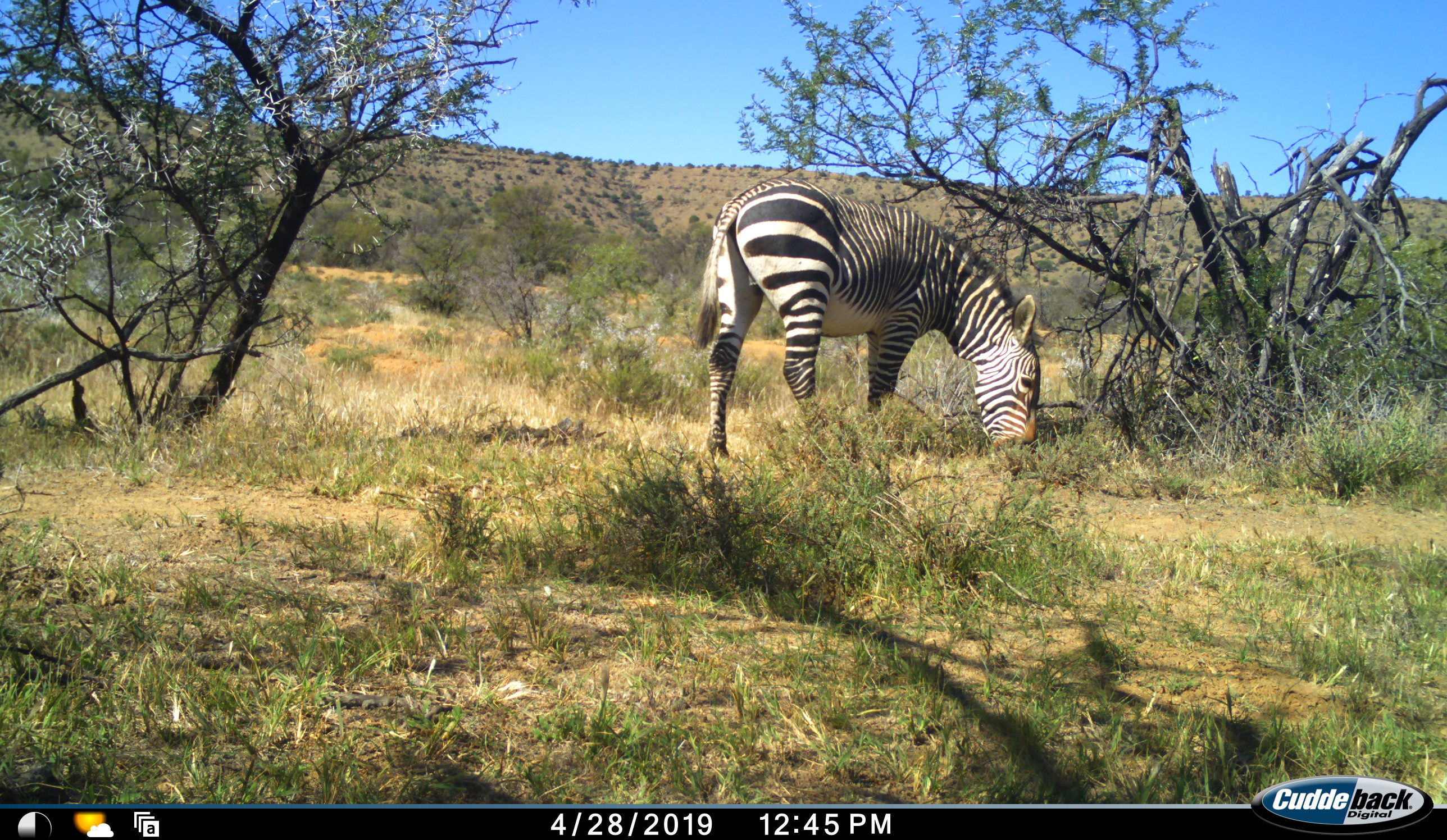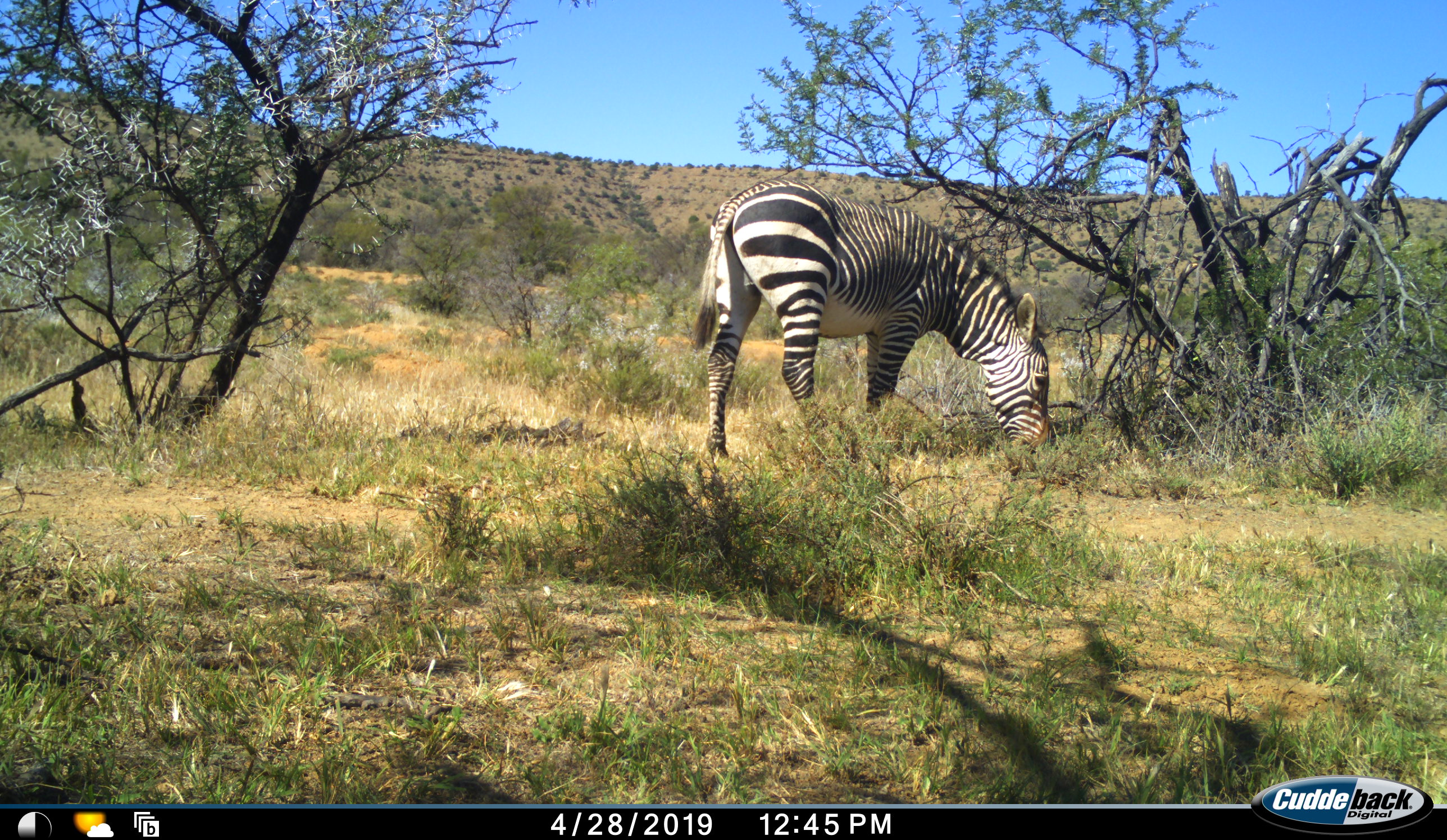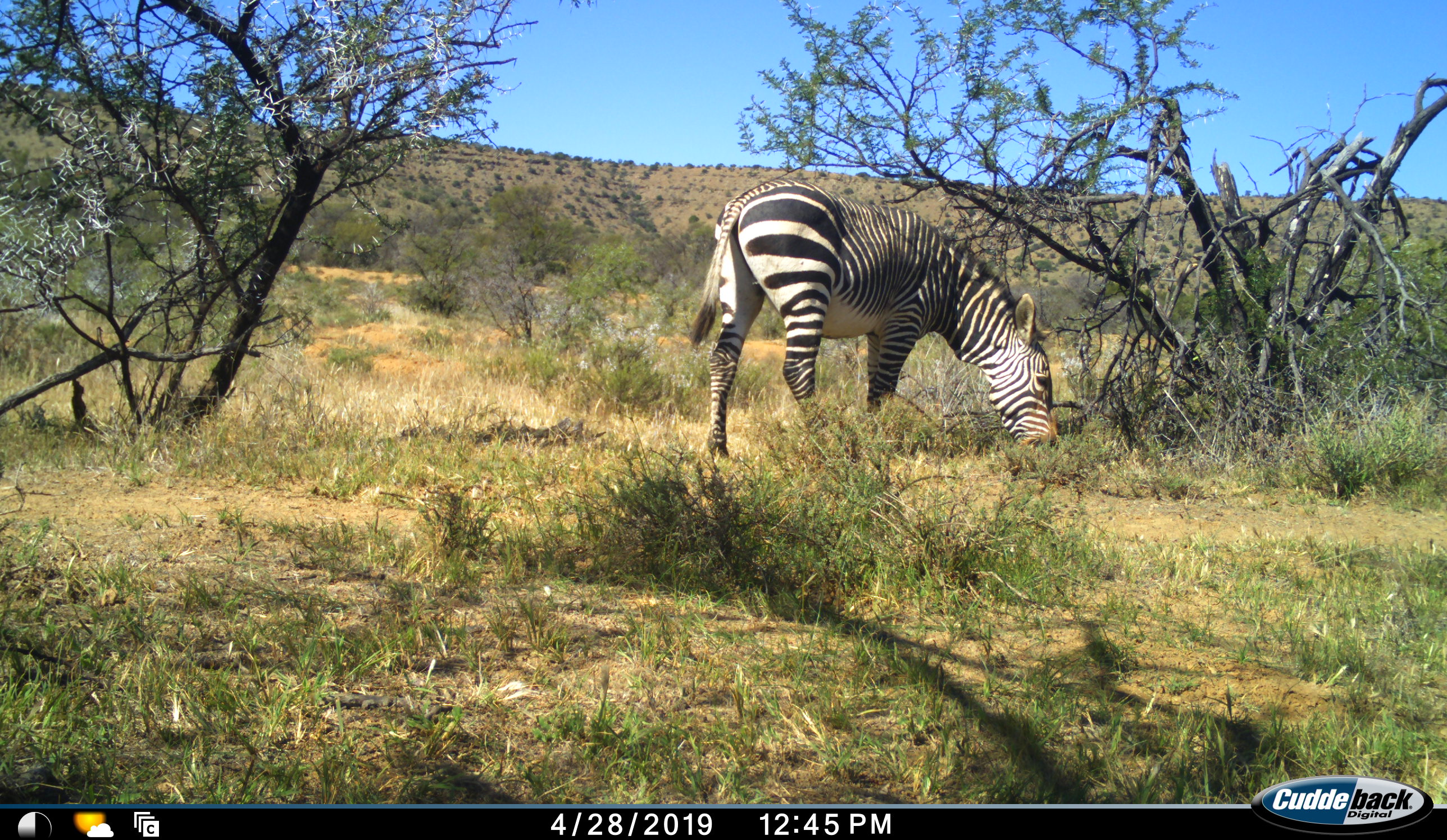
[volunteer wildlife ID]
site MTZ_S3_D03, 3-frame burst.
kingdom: Animalia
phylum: Chordata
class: Mammalia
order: Perissodactyla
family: Equidae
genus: Equus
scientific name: Equus zebra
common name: mountain zebra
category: zebramountain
Zebramountain (mountain zebra) (Equus zebra), count 1. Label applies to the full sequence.